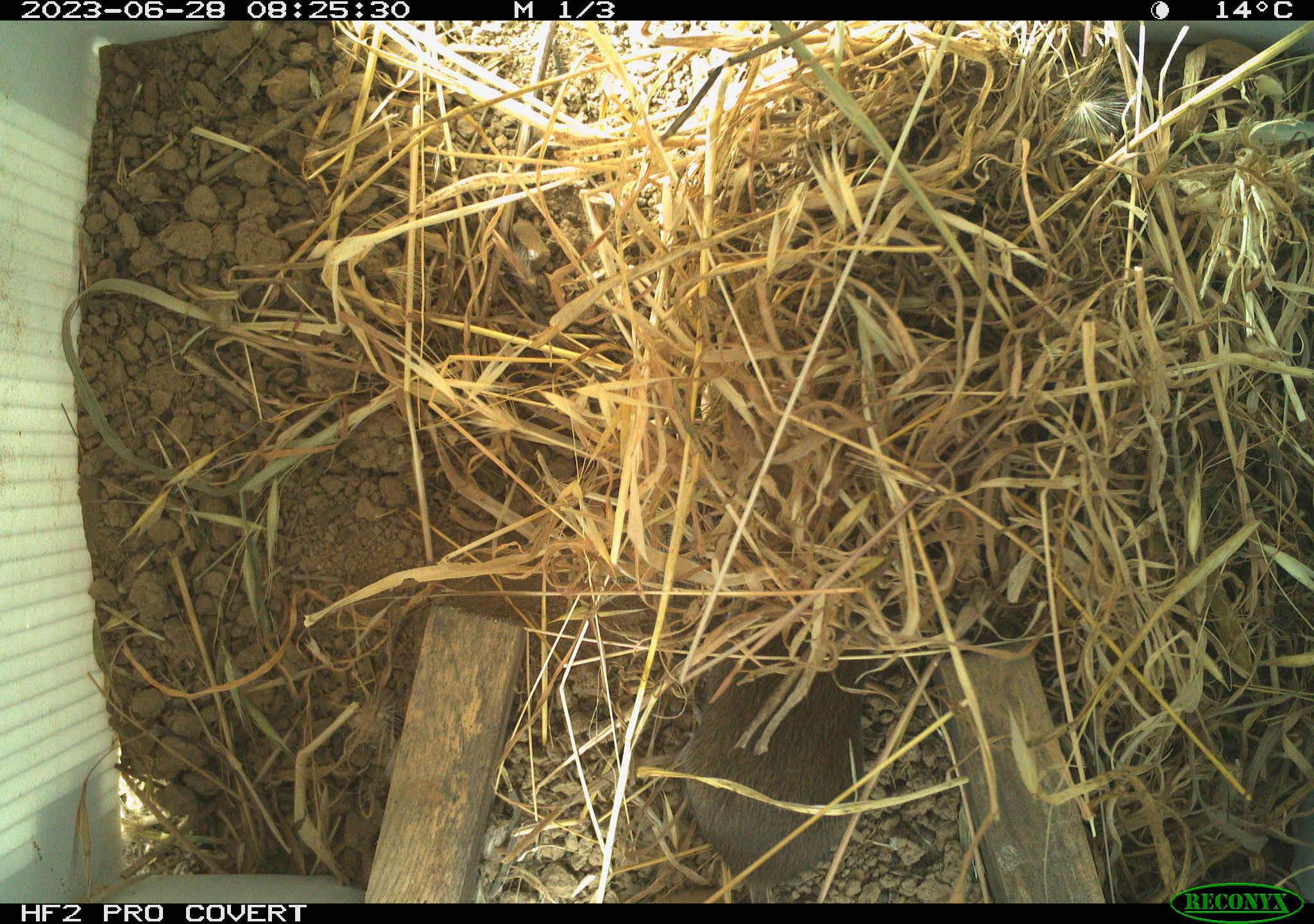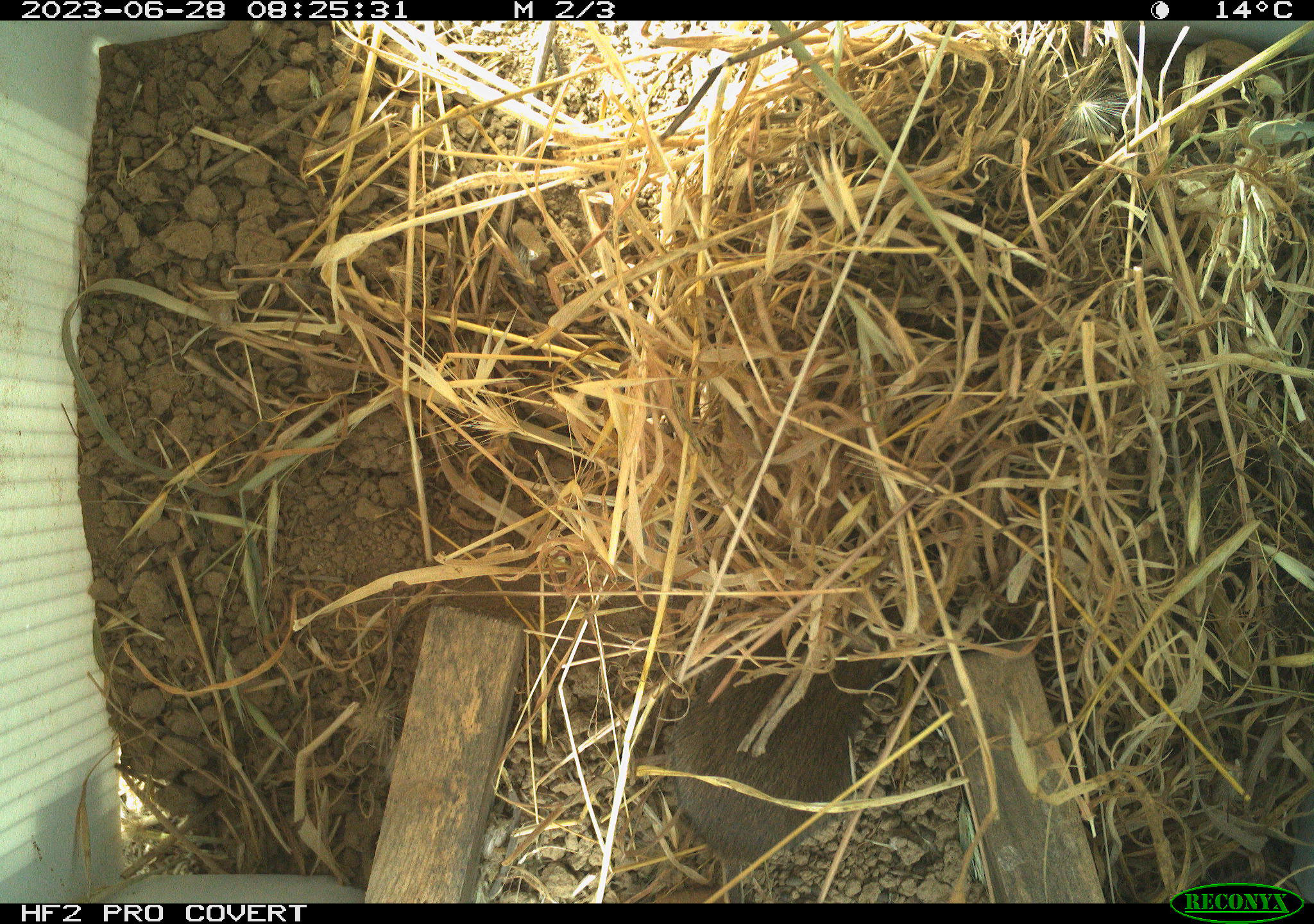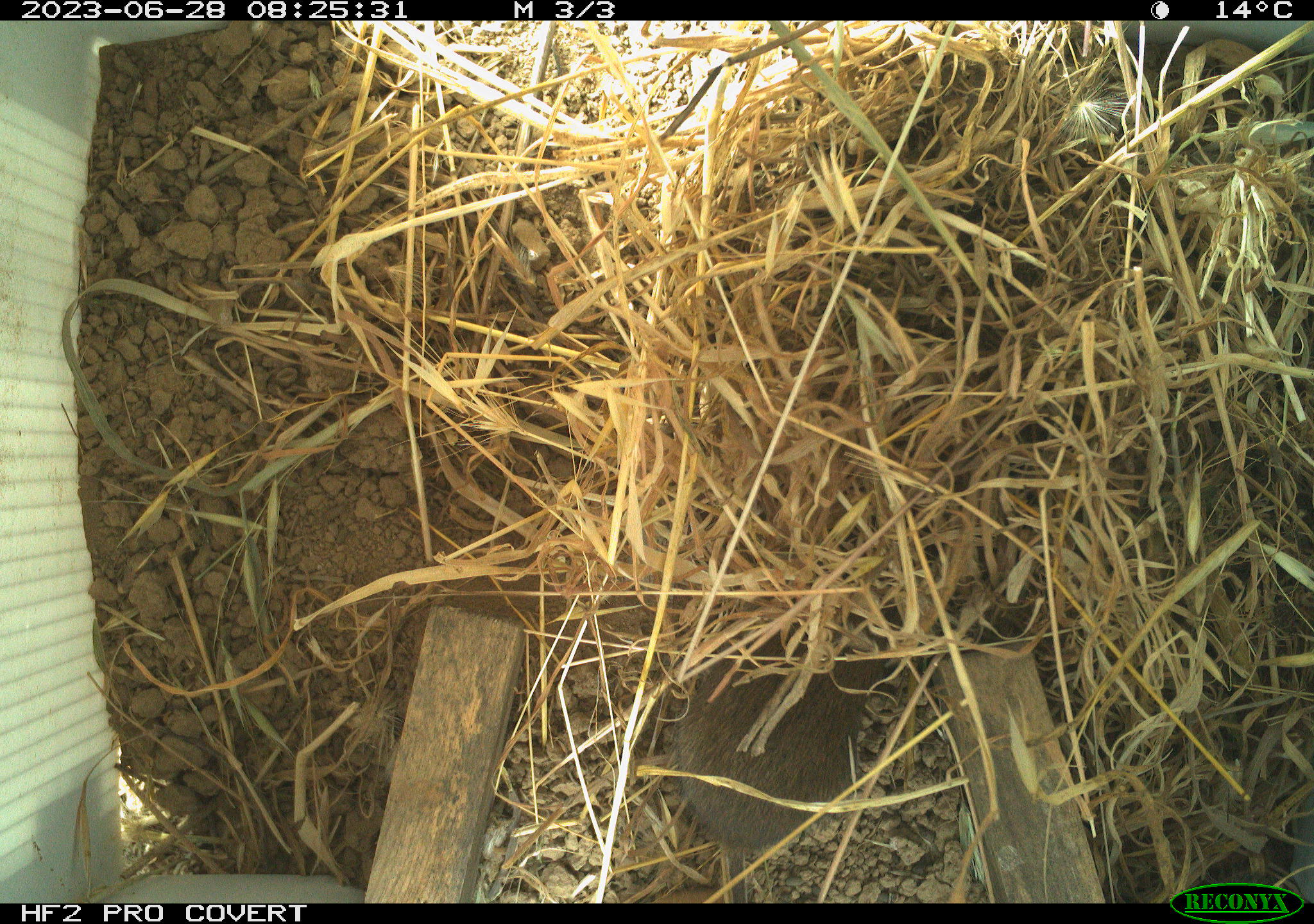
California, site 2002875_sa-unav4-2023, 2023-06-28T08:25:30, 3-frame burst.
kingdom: Animalia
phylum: Chordata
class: Mammalia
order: Rodentia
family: Cricetidae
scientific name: Arvicolinae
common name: voles, lemmings, and muskrats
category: arvicolinae subfamily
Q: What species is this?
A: Arvicolinae subfamily (voles, lemmings, and muskrats) (Arvicolinae).